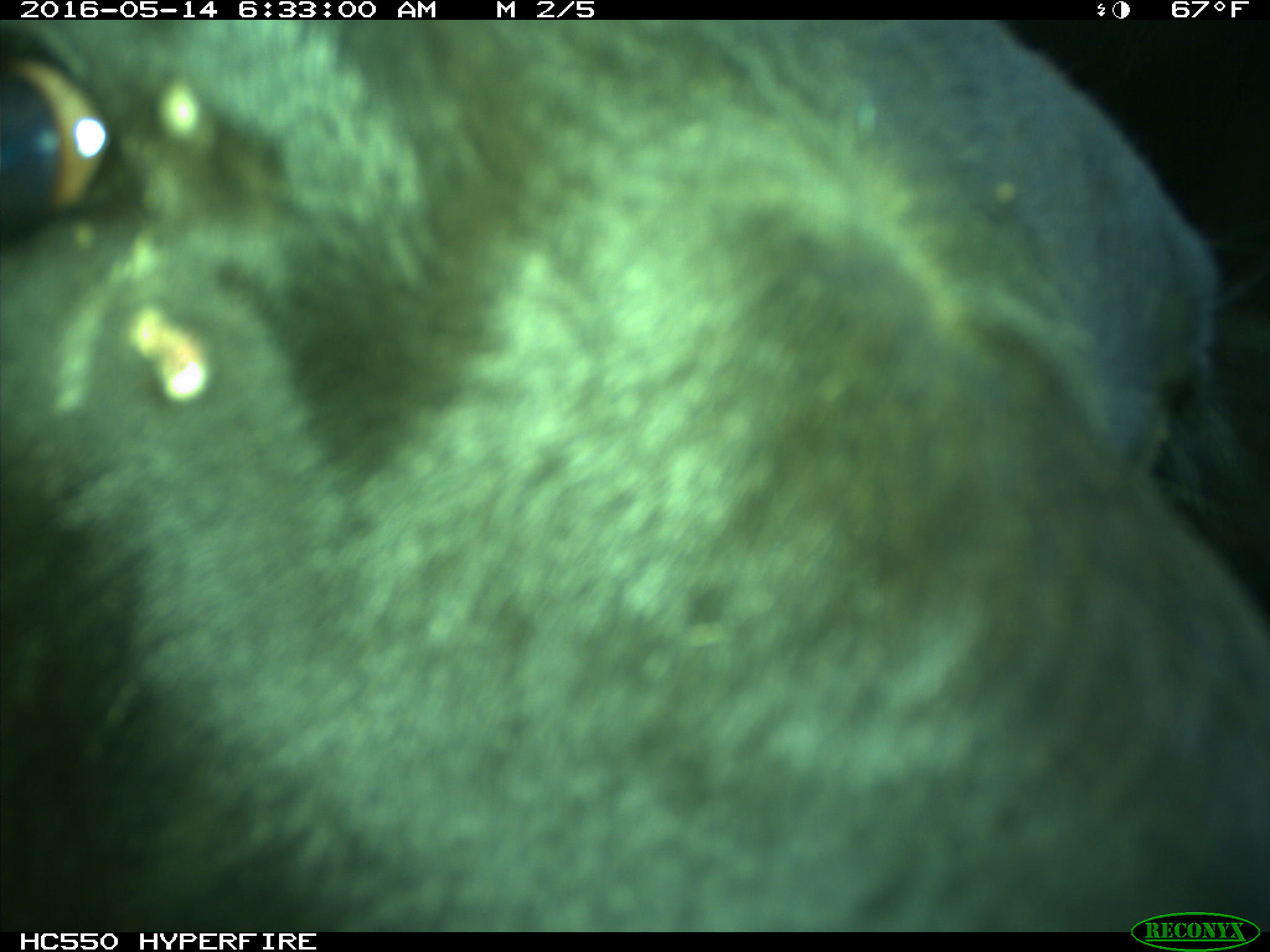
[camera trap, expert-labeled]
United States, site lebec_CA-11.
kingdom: Animalia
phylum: Chordata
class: Mammalia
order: Artiodactyla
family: Bovidae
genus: Bos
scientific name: Bos taurus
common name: domestic cow